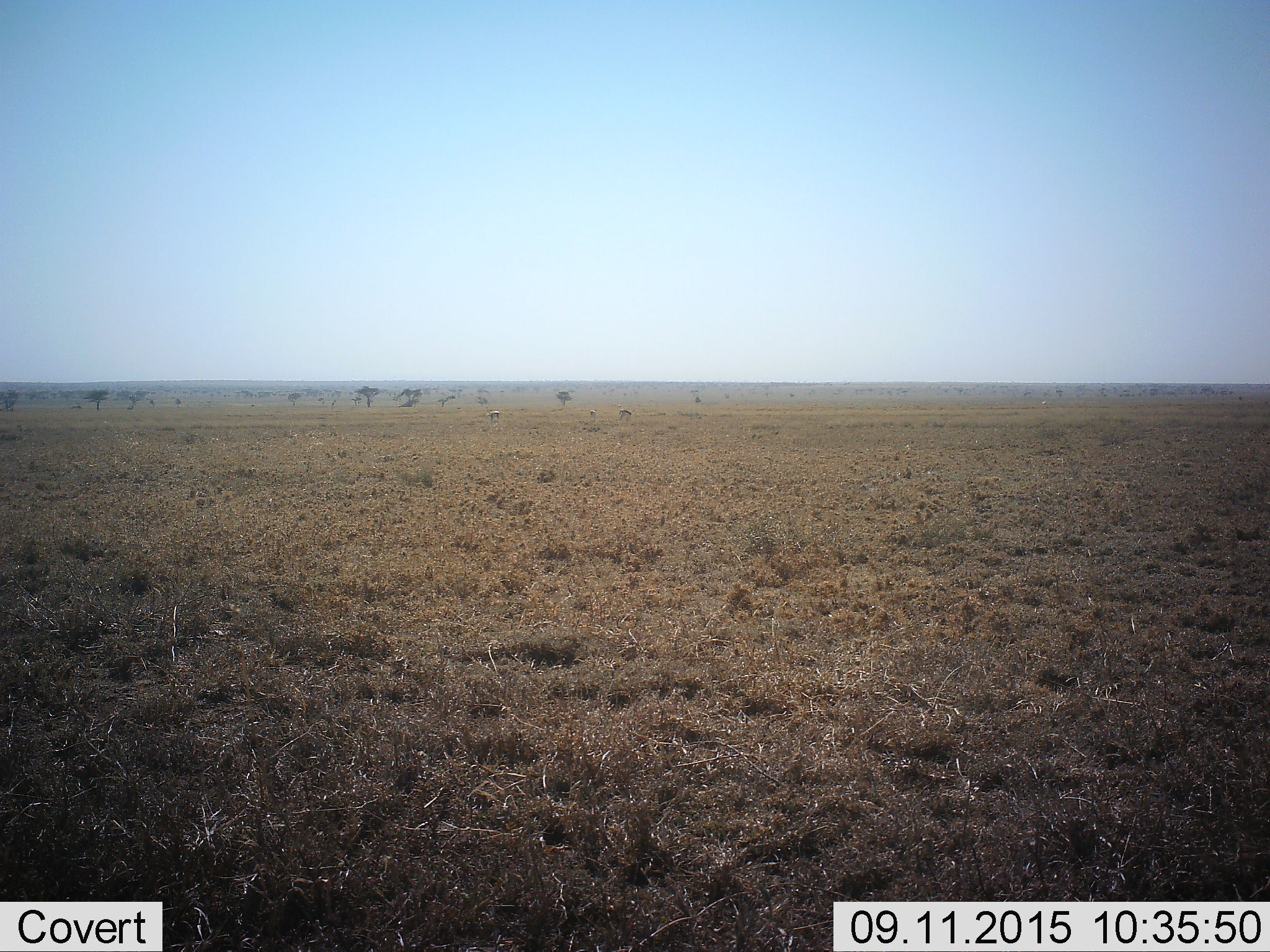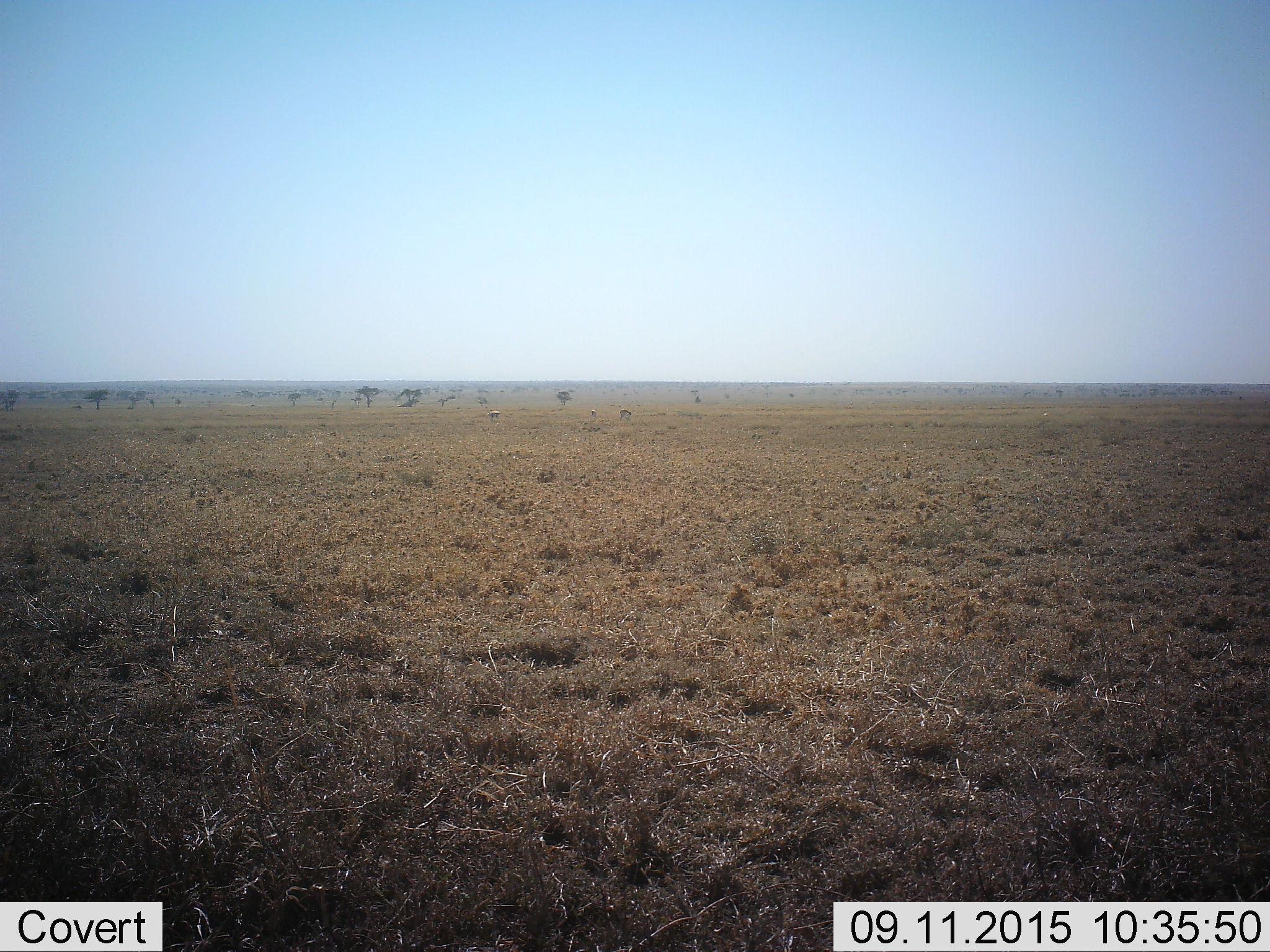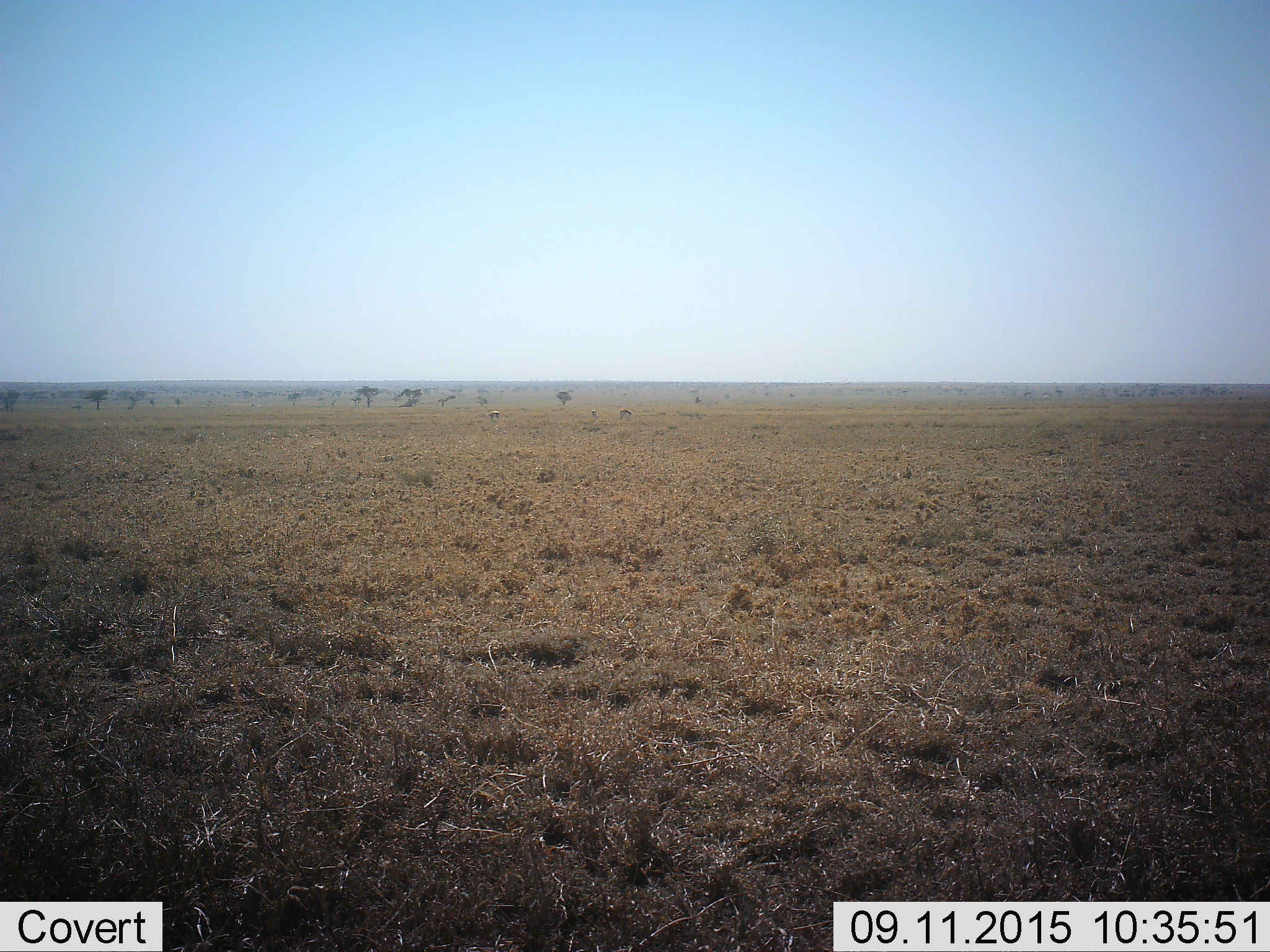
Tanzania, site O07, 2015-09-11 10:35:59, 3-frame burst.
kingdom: Animalia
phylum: Chordata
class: Mammalia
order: Artiodactyla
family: Bovidae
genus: Eudorcas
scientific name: Eudorcas thomsonii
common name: thomson's gazelle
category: gazellethomsons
Gazellethomsons (thomson's gazelle) (Eudorcas thomsonii), count 3. Behavior (volunteer vote fractions): standing 100%, resting 0%, moving 0%, interacting 0%. Young present (vote fraction): 0%. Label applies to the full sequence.